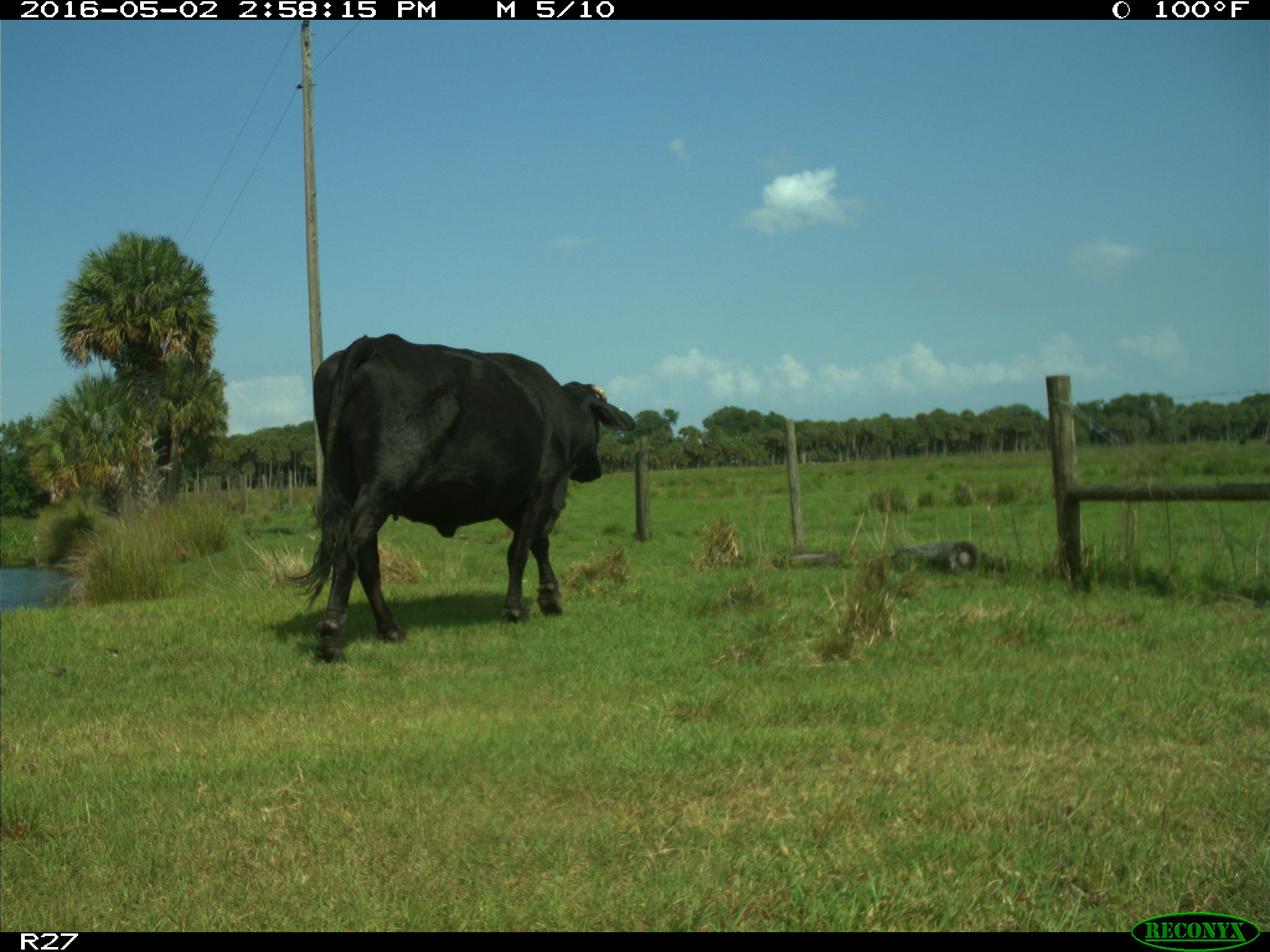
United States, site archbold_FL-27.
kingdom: Animalia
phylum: Chordata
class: Mammalia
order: Artiodactyla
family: Bovidae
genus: Bos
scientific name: Bos taurus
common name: domestic cow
Bos taurus (domestic cow).